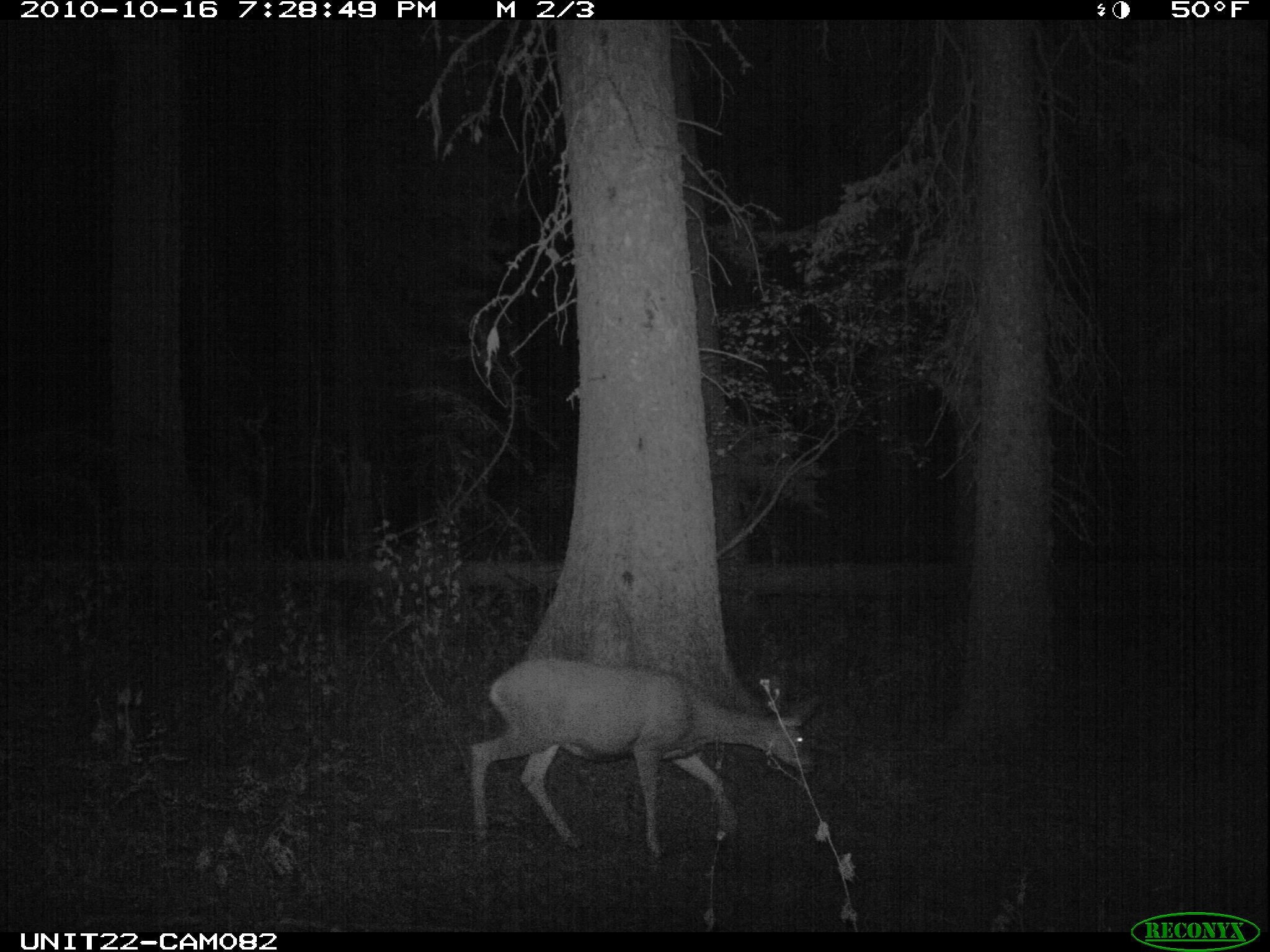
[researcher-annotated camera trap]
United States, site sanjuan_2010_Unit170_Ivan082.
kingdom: Animalia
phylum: Chordata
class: Mammalia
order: Artiodactyla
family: Cervidae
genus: Odocoileus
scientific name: Odocoileus hemionus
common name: mule deer